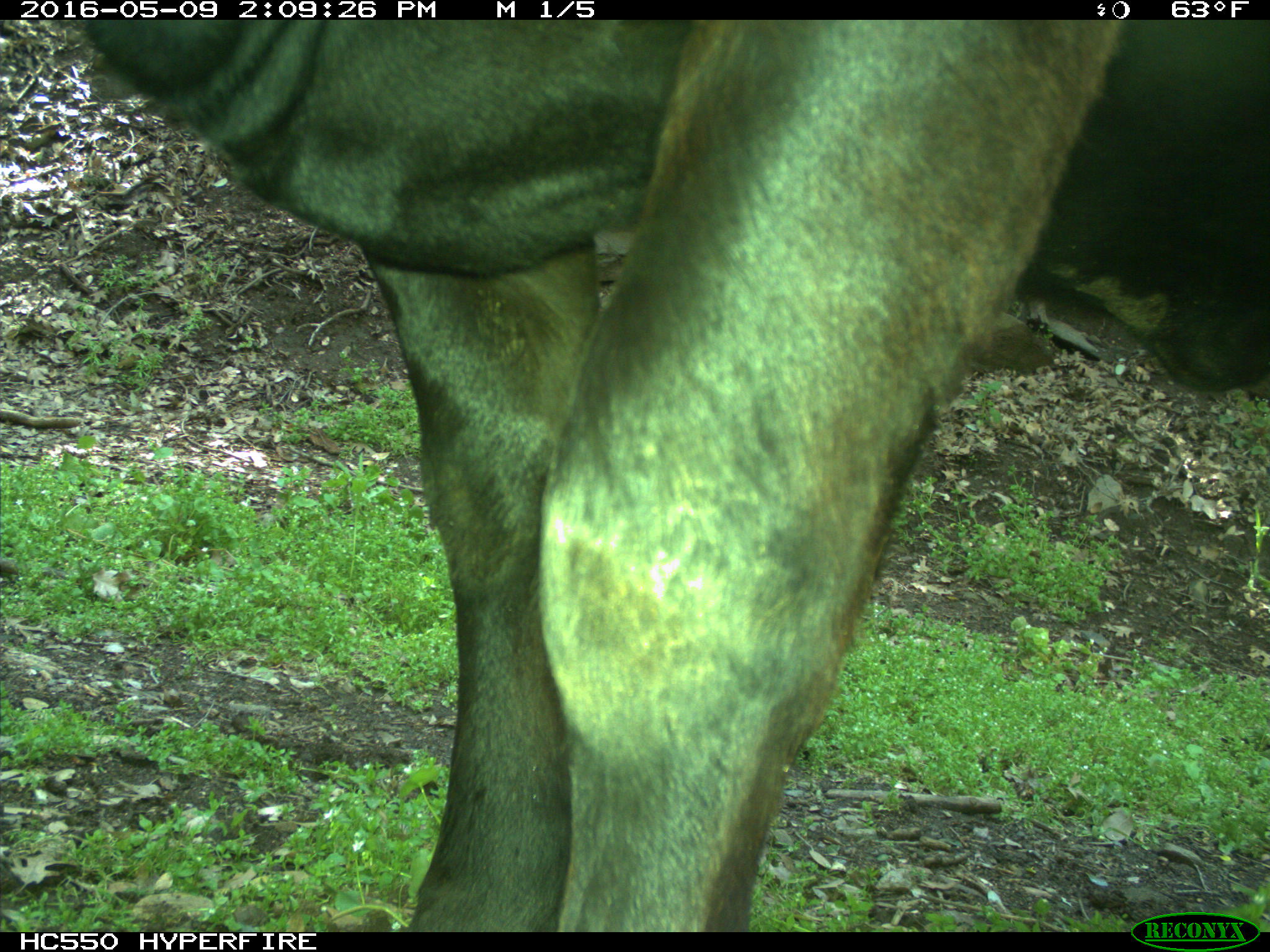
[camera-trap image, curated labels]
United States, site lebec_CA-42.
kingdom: Animalia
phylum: Chordata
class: Mammalia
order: Artiodactyla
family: Bovidae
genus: Bos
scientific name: Bos taurus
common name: domestic cow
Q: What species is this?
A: Bos taurus (domestic cow).